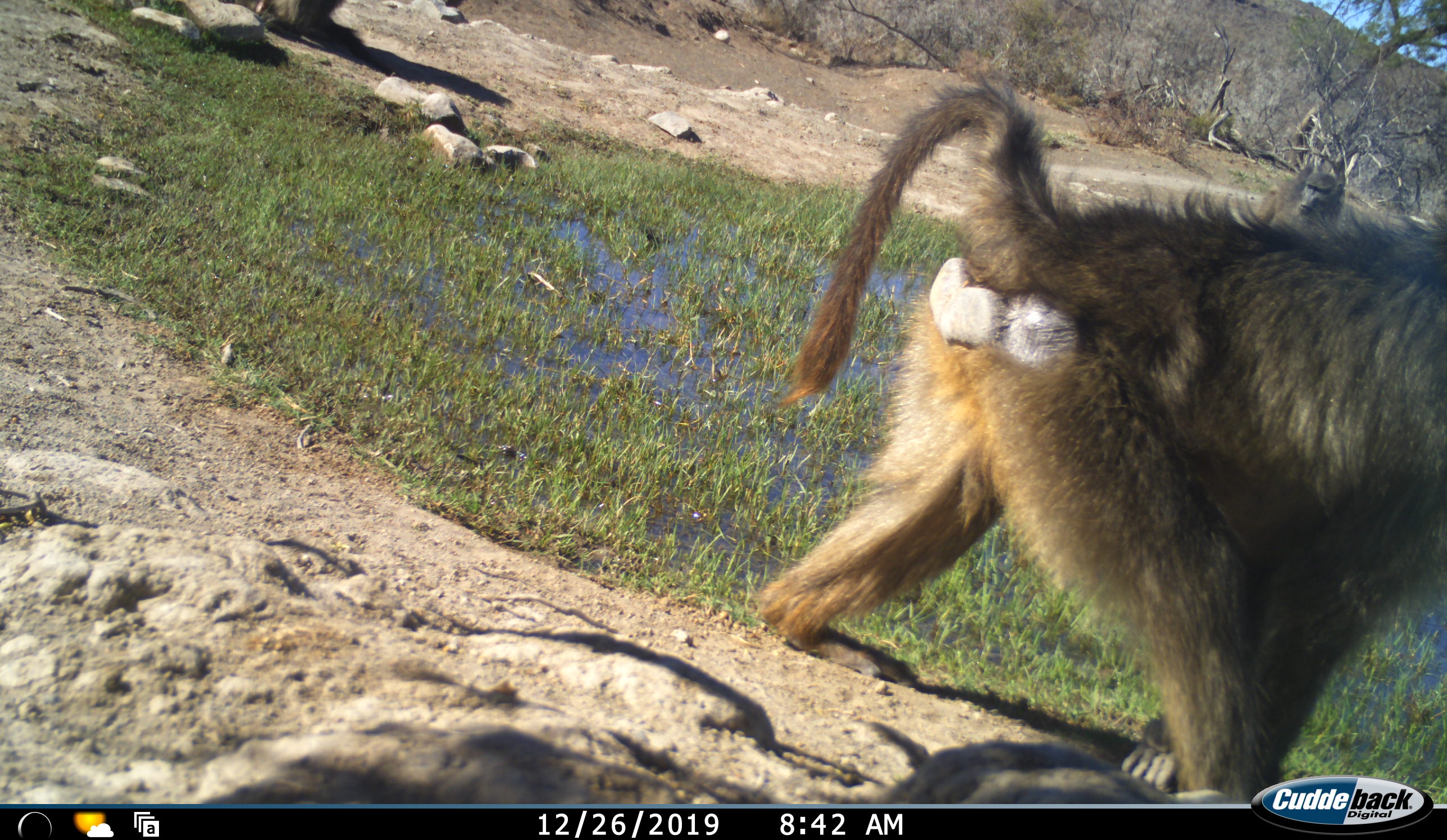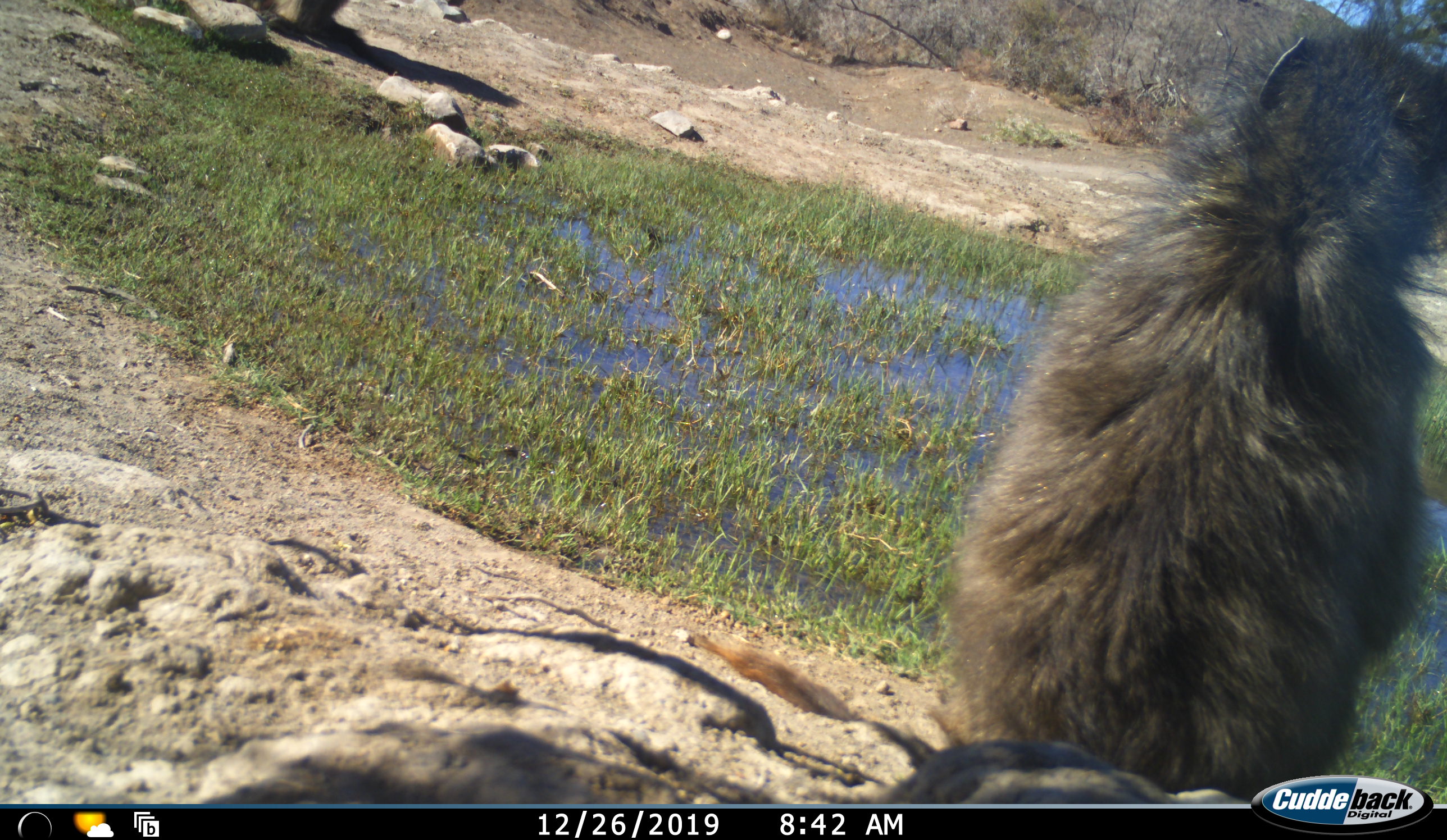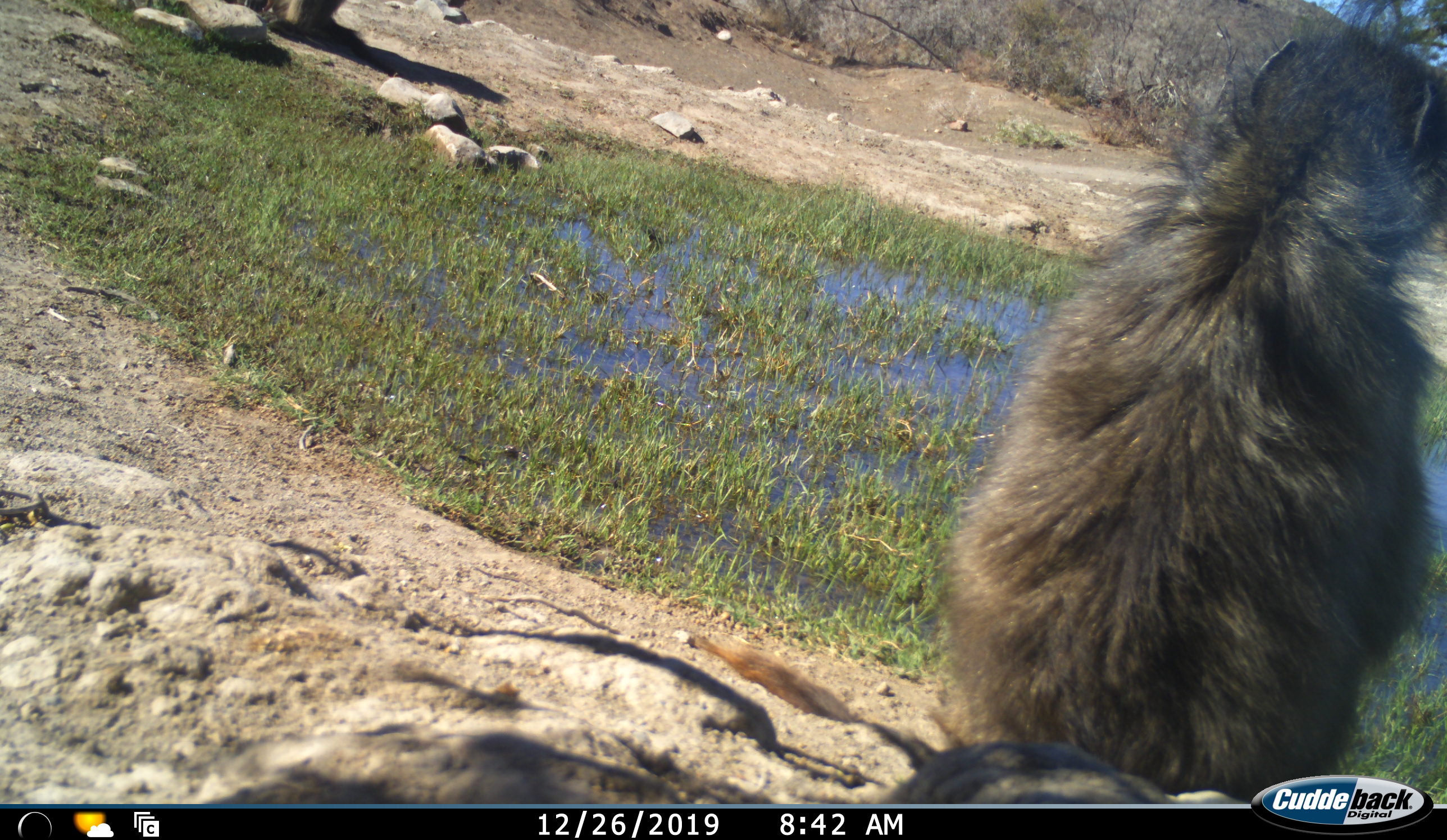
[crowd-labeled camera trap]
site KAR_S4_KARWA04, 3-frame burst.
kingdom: Animalia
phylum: Chordata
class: Mammalia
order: Primates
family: Cercopithecidae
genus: Papio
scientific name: Papio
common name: baboon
Baboon (Papio), count 2. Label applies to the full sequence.